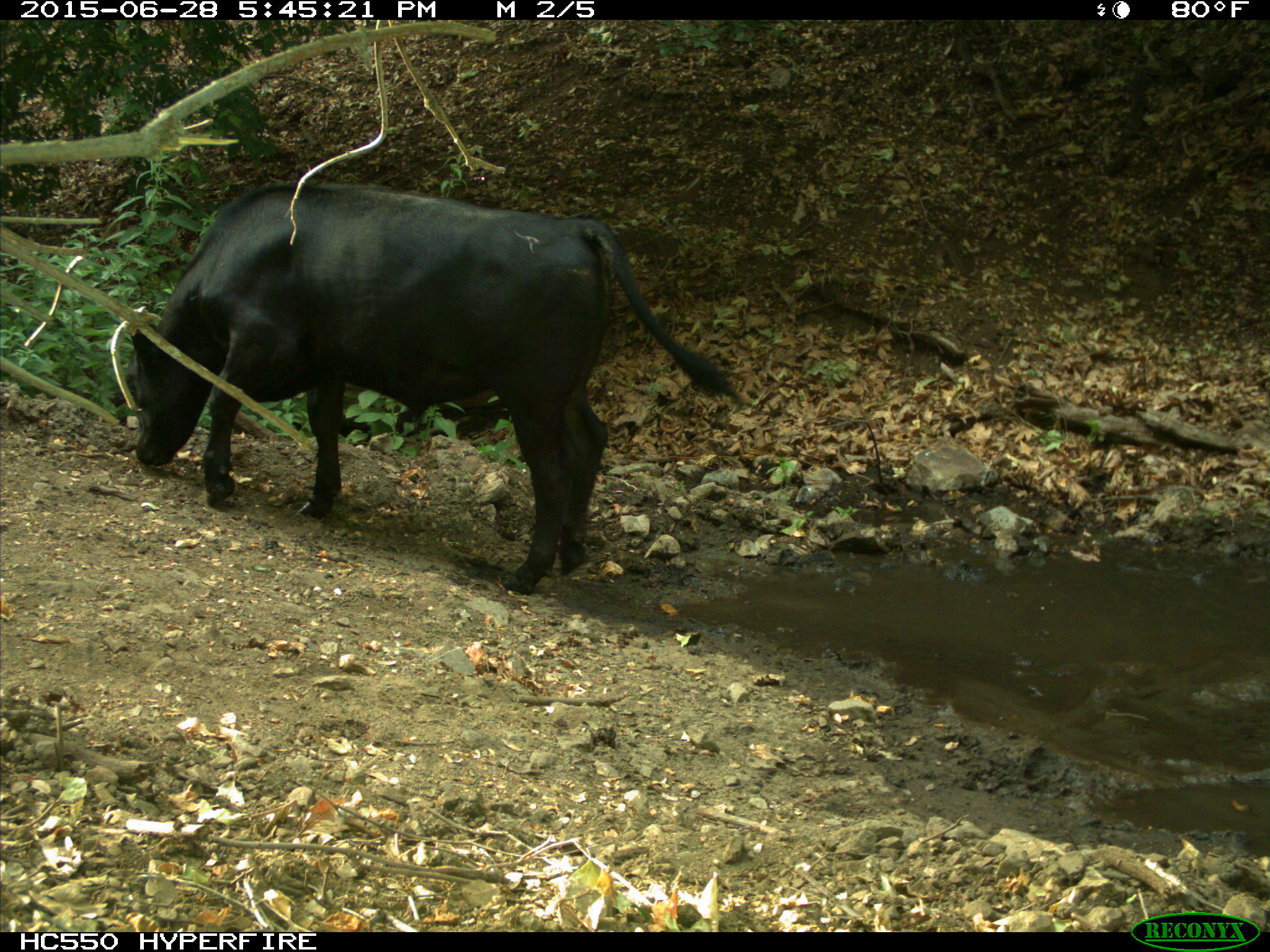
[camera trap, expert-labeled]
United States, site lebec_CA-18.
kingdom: Animalia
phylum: Chordata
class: Mammalia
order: Artiodactyla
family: Bovidae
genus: Bos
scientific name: Bos taurus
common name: domestic cow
Bos taurus (domestic cow).